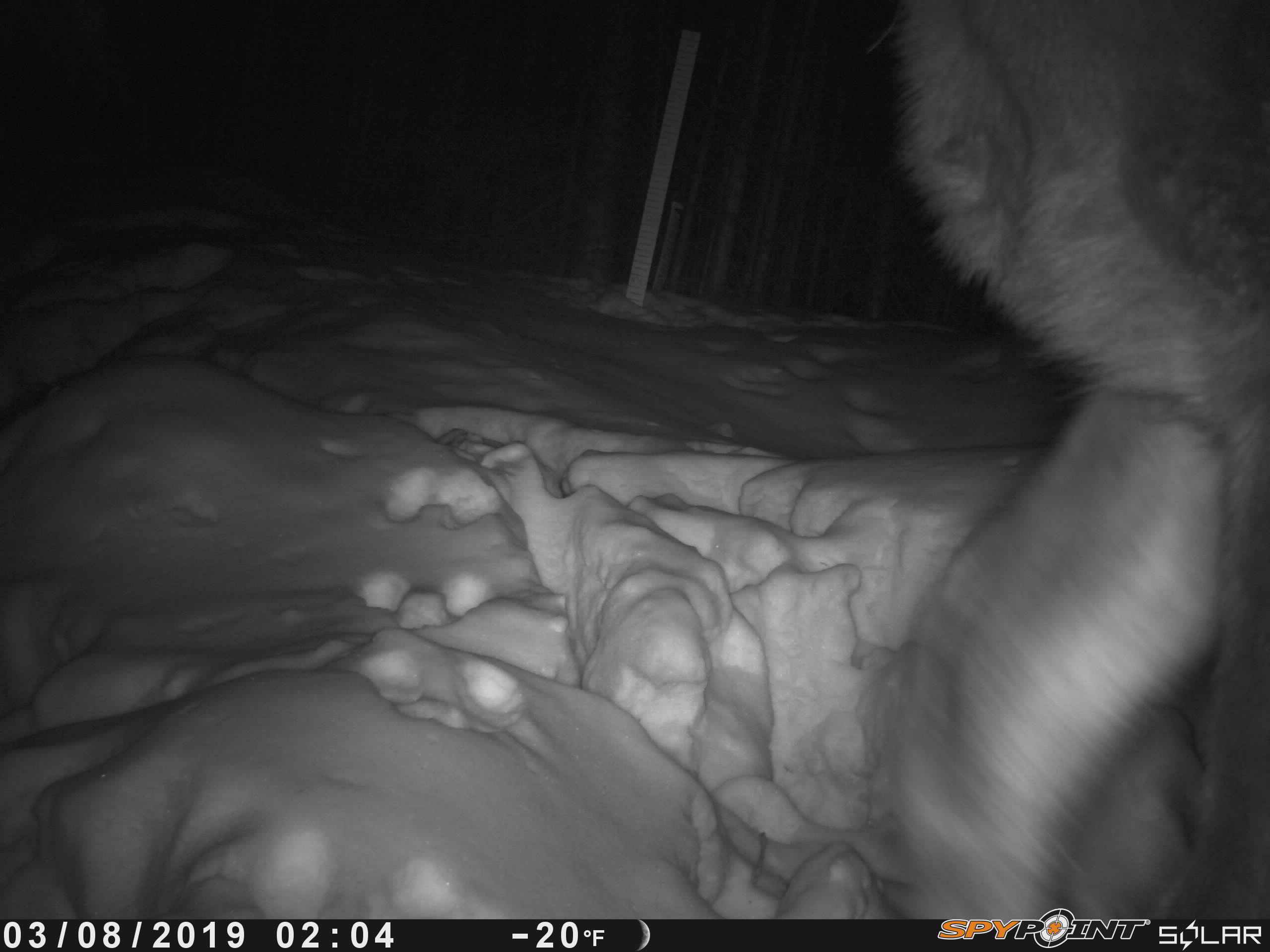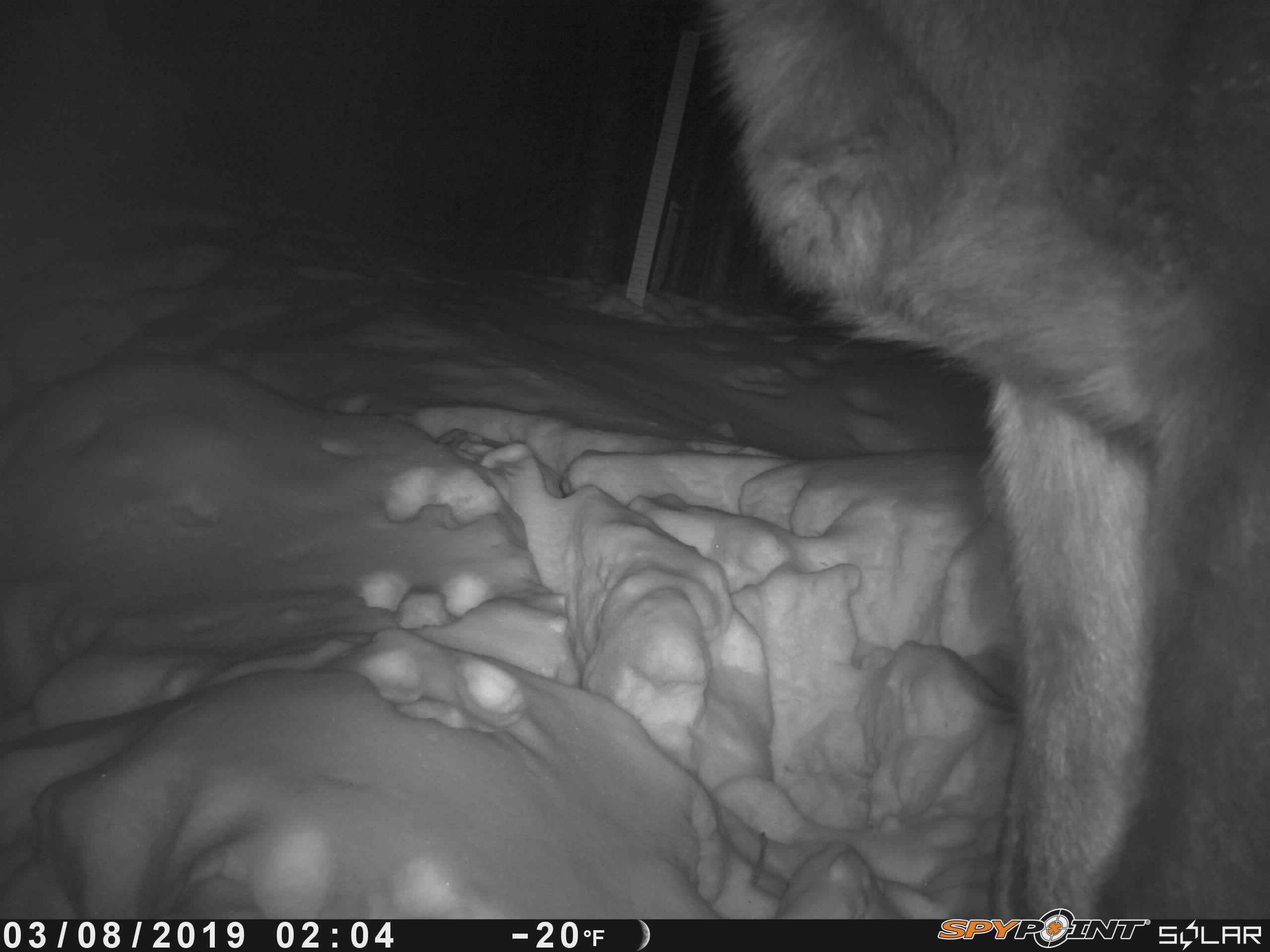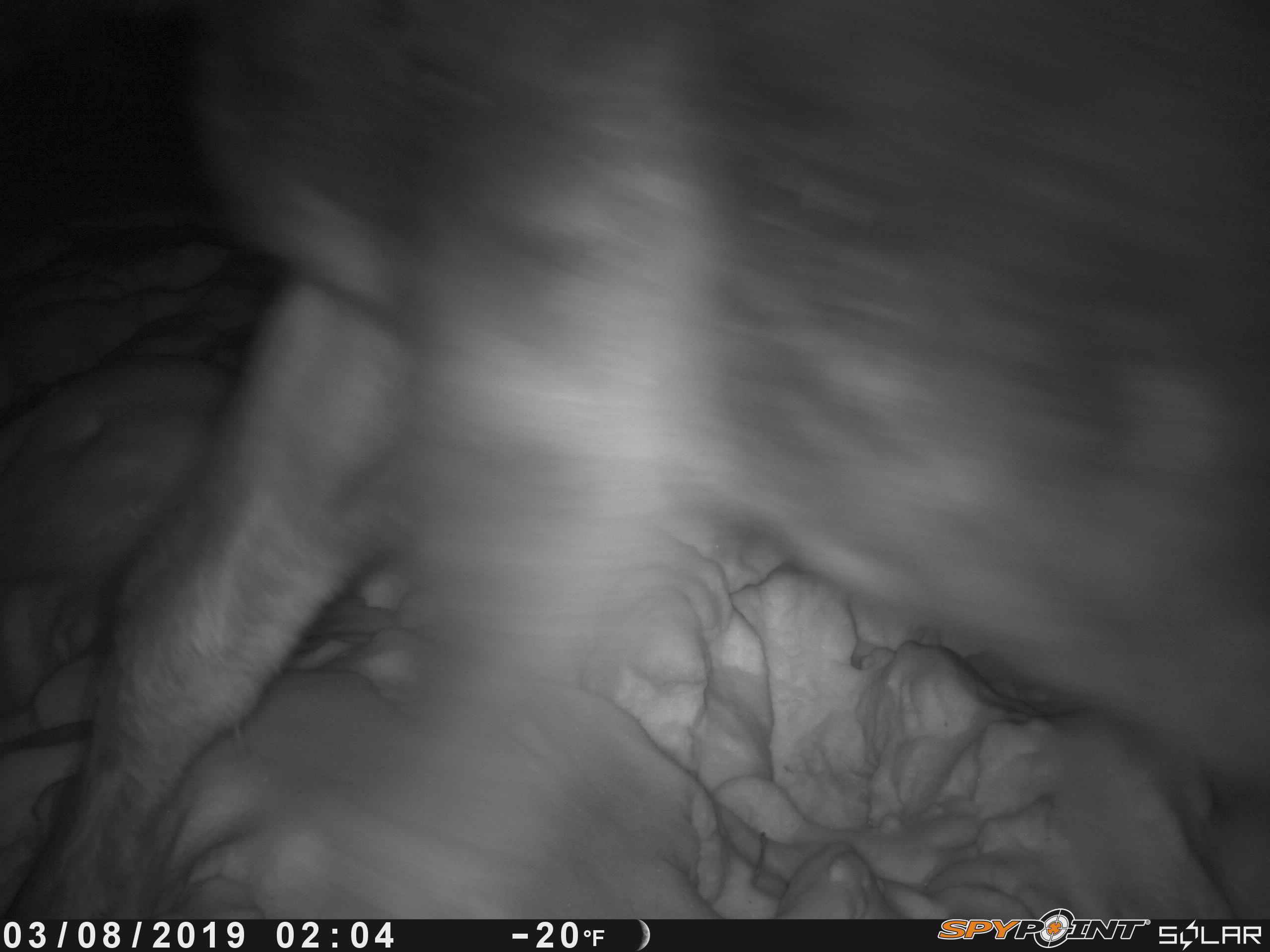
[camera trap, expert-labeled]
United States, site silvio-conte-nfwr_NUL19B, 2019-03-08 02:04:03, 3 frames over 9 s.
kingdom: Animalia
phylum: Chordata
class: Mammalia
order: Artiodactyla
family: Cervidae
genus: Alces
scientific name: Alces alces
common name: moose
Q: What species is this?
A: Moose (Alces alces).